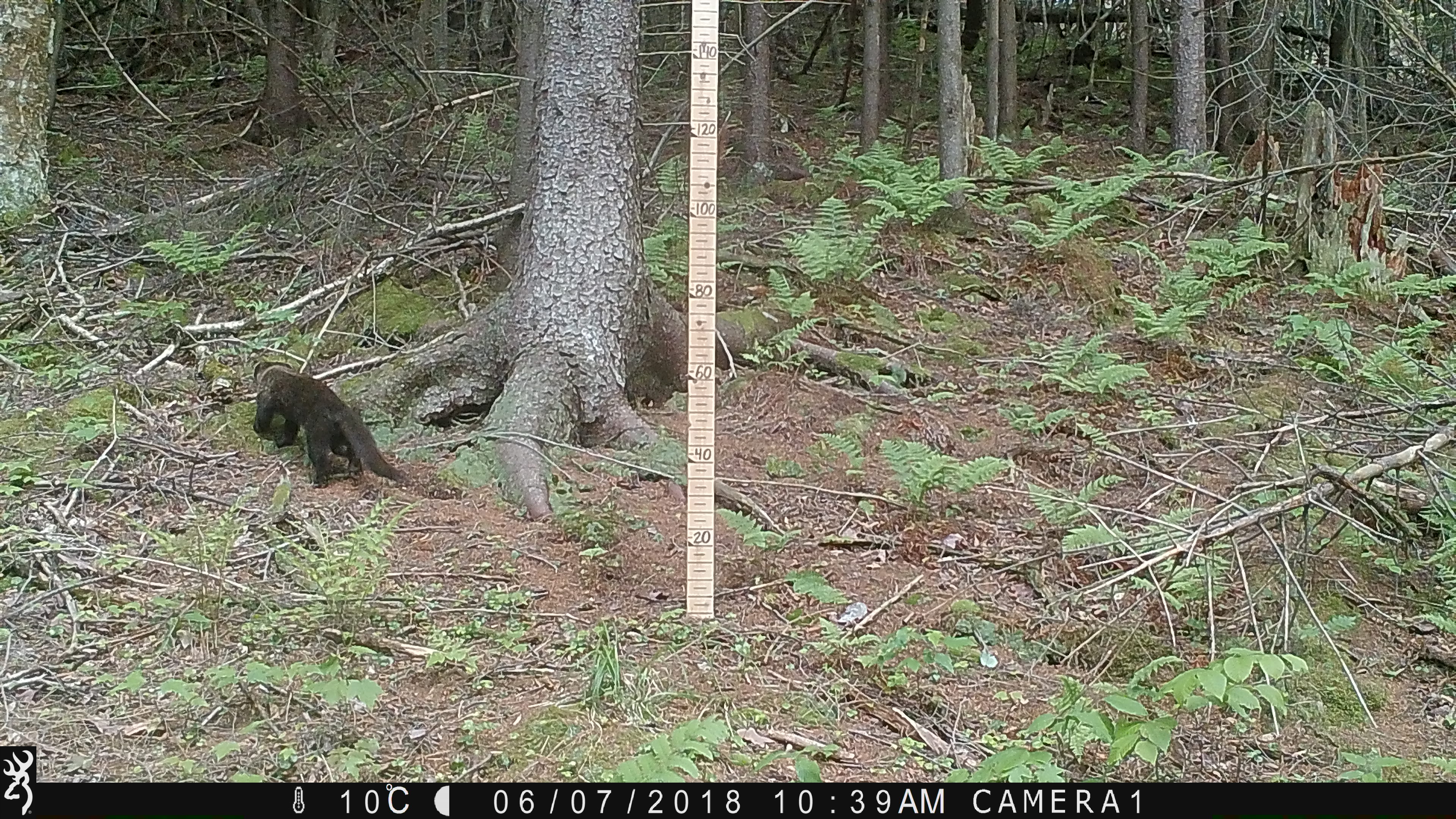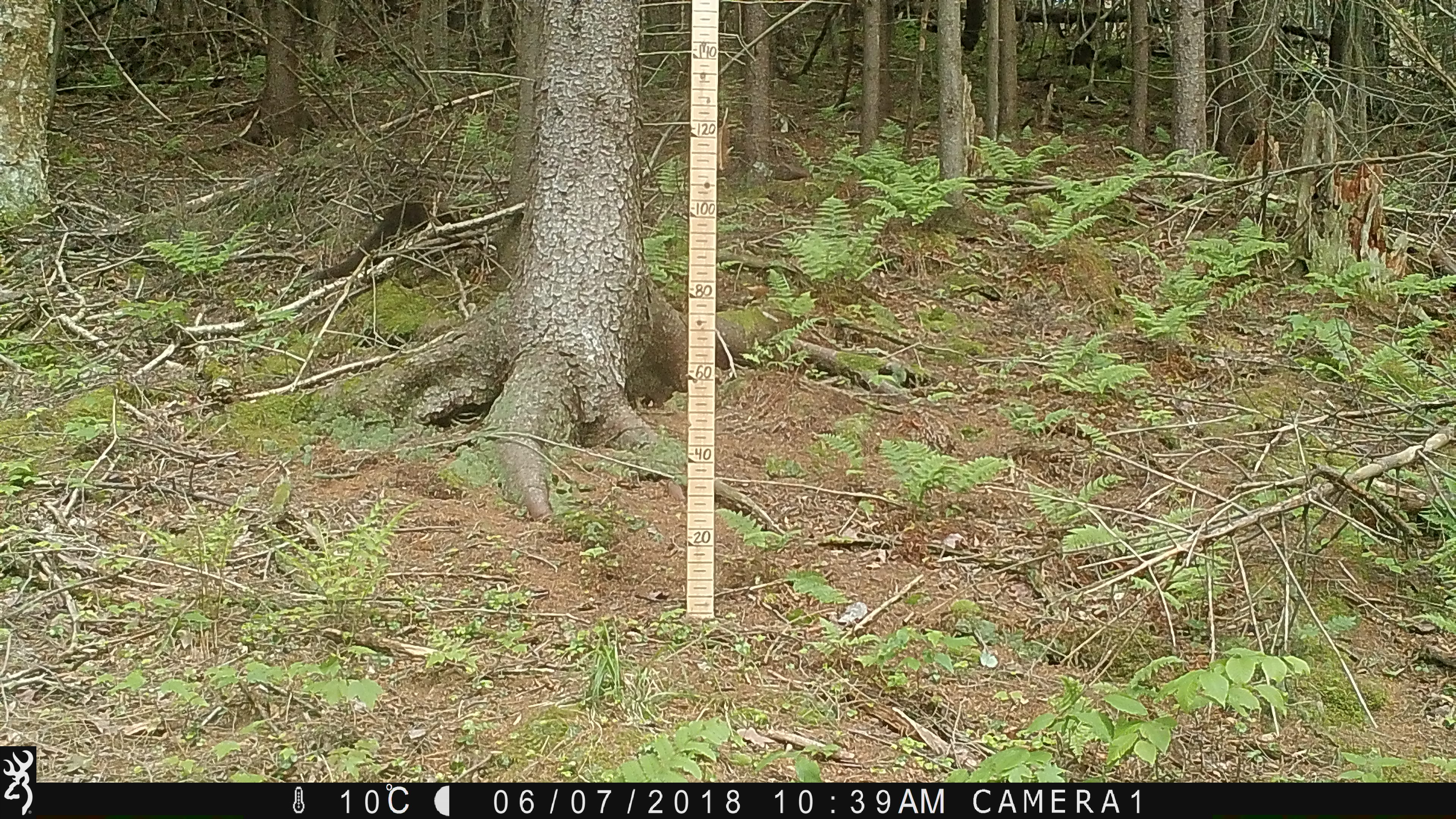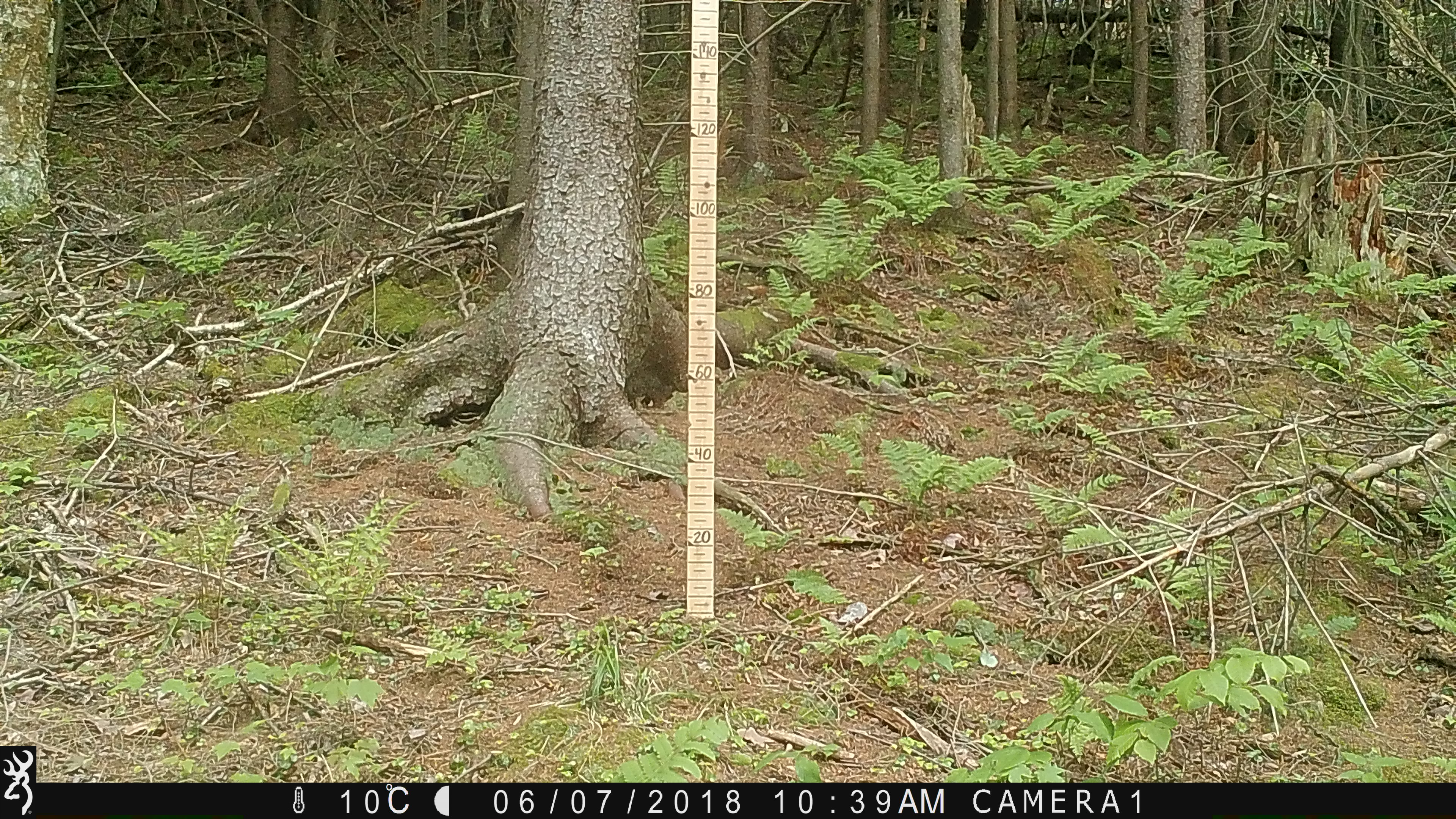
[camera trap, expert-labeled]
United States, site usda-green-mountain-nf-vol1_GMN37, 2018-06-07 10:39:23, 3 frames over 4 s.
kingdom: Animalia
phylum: Chordata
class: Mammalia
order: Carnivora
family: Mustelidae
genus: Pekania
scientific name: Pekania pennanti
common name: fisher